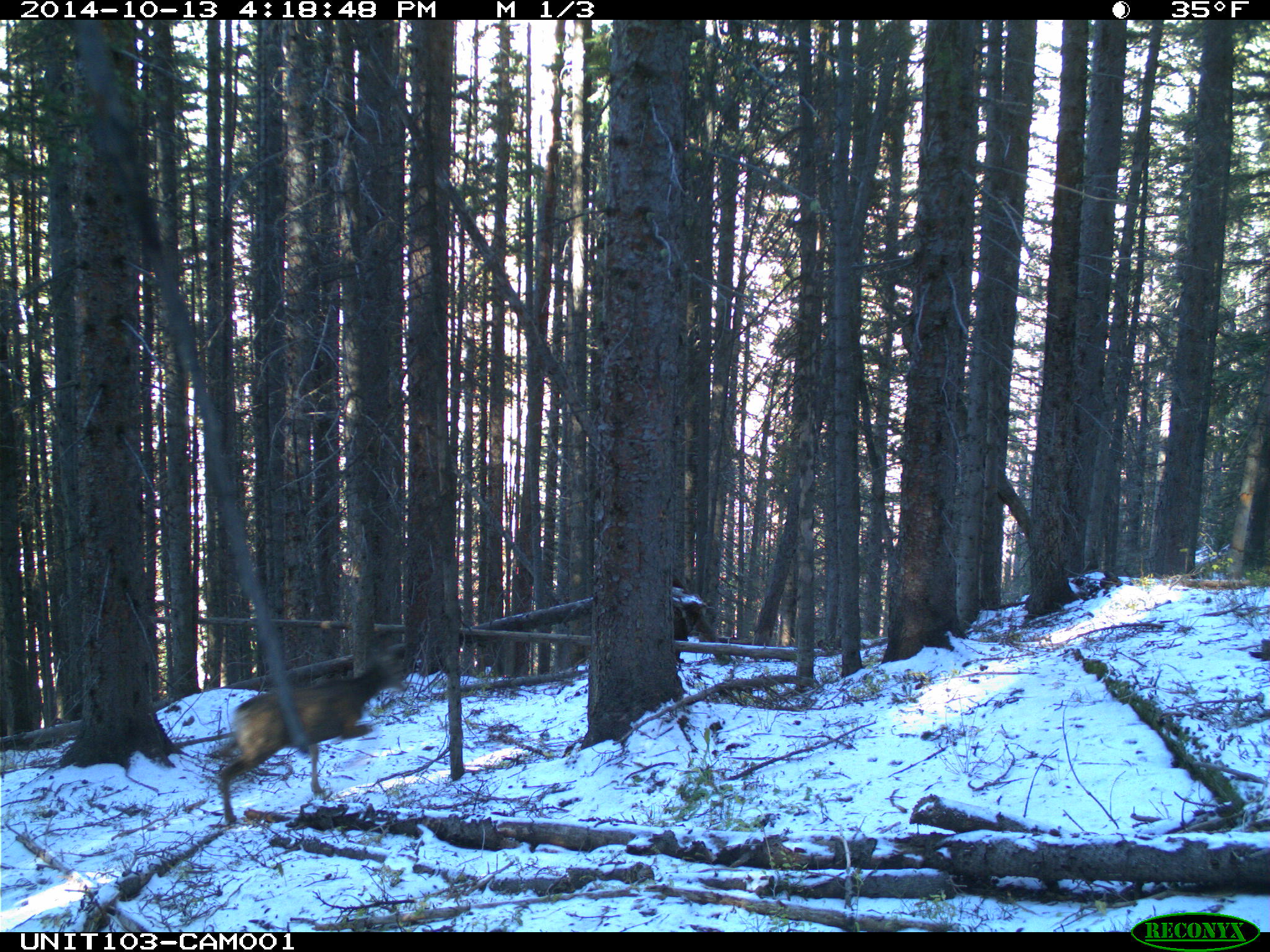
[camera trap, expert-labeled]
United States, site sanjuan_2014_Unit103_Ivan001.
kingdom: Animalia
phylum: Chordata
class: Mammalia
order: Artiodactyla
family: Cervidae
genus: Odocoileus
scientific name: Odocoileus hemionus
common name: mule deer